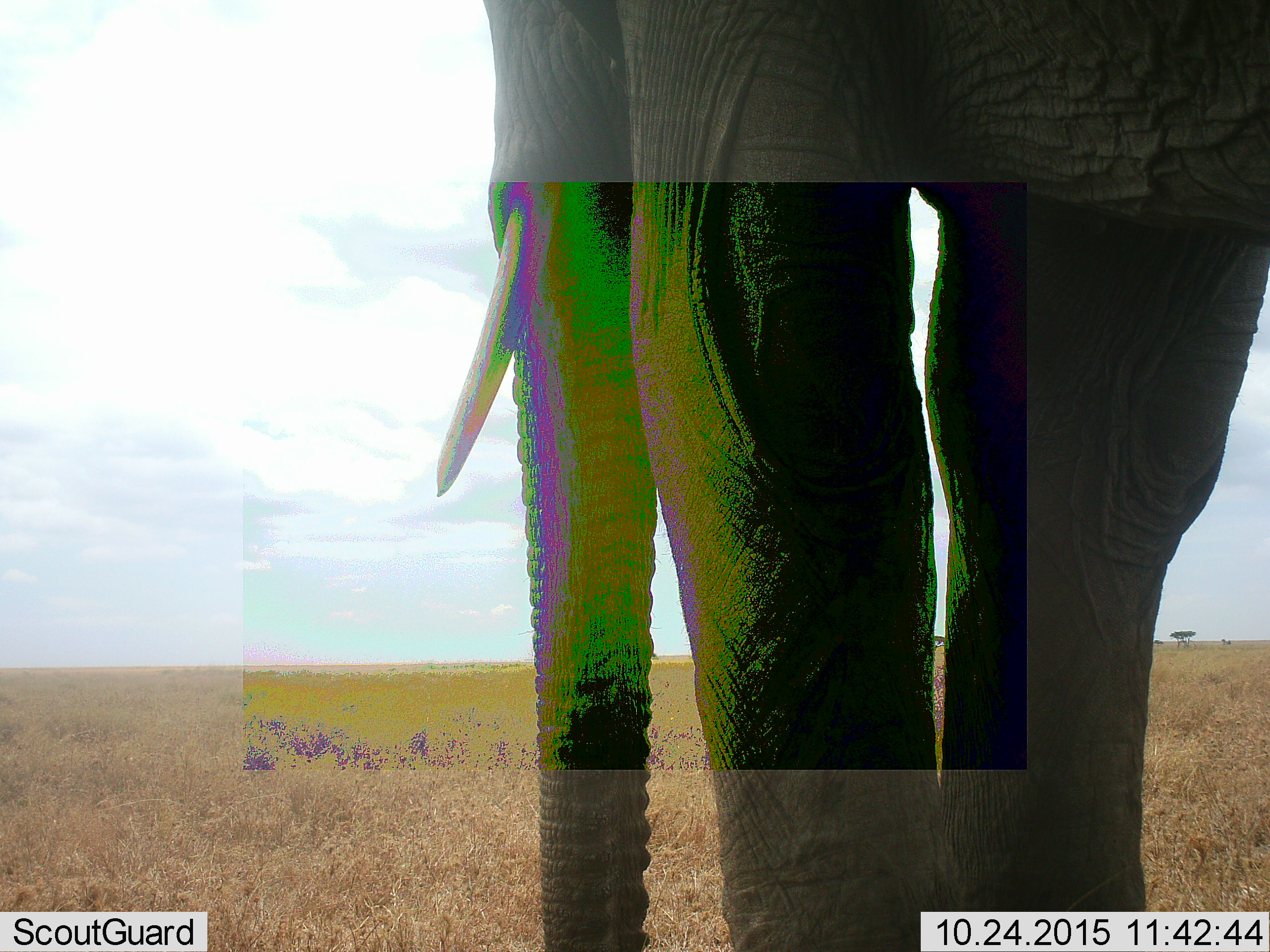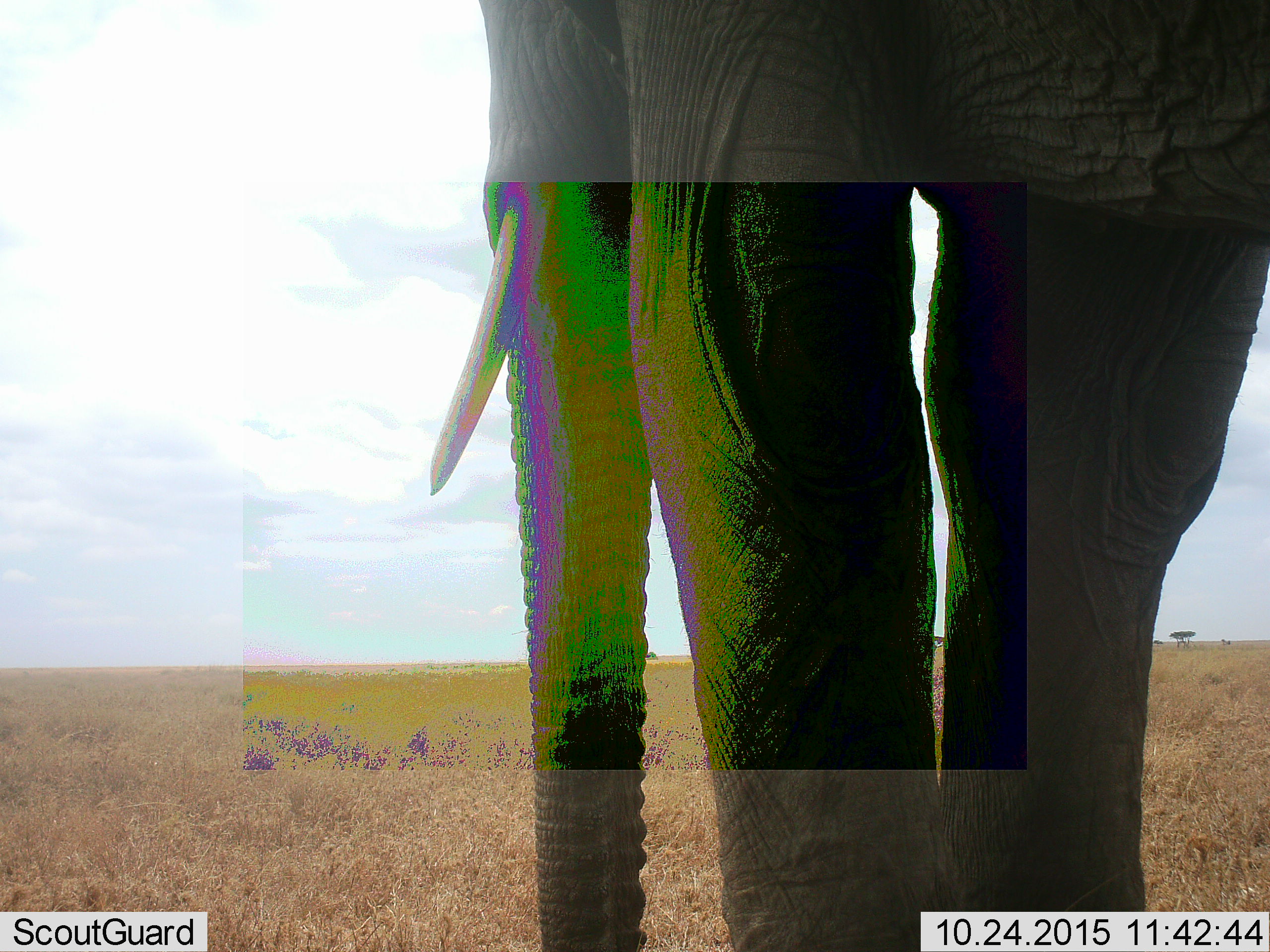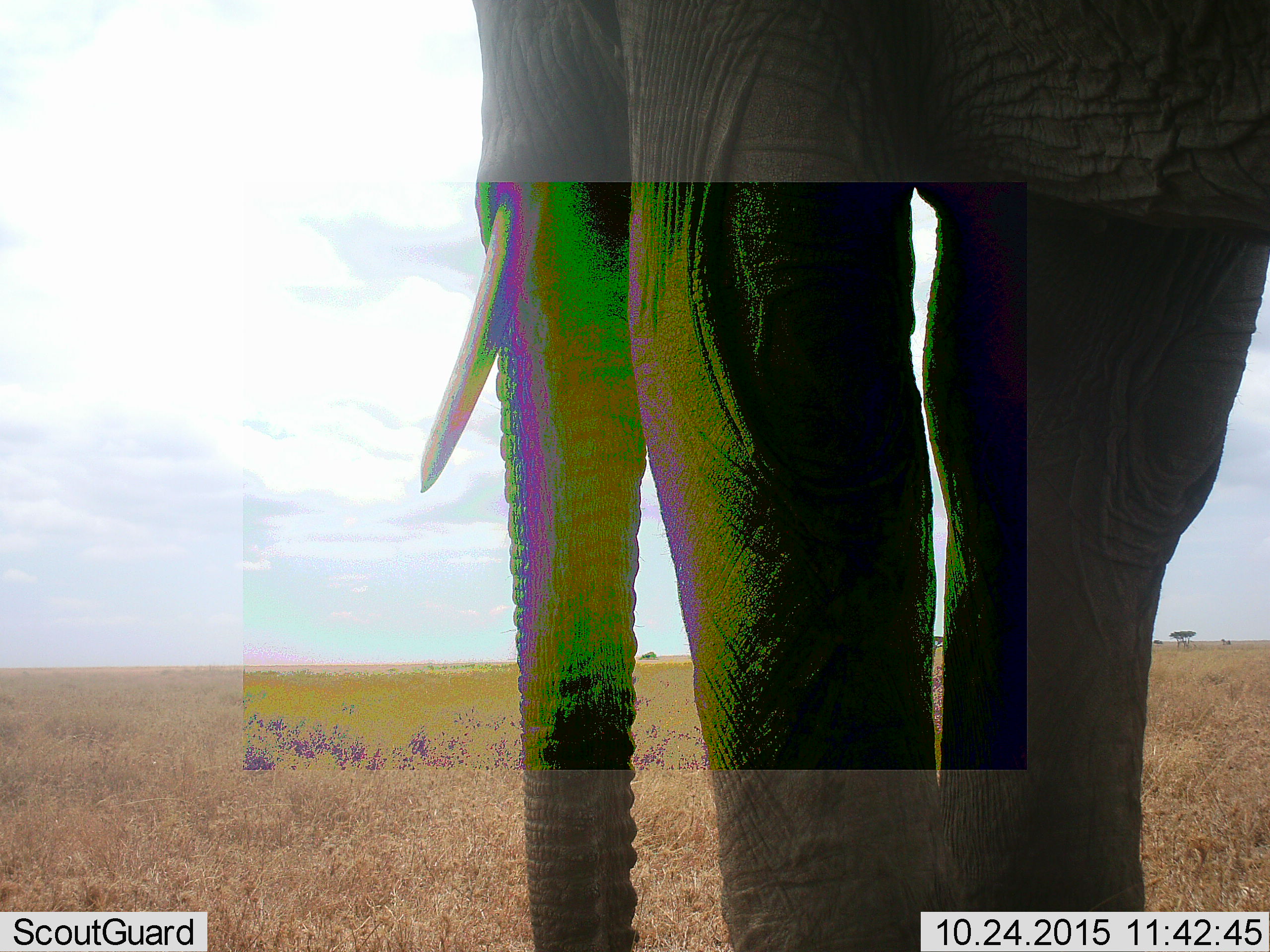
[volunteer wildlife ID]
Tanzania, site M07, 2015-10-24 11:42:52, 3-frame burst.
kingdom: Animalia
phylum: Chordata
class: Mammalia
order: Proboscidea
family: Elephantidae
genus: Loxodonta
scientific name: Loxodonta africana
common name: african bush elephant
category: elephant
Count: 1.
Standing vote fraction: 90%.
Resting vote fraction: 0%.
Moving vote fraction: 0%.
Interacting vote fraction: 0%.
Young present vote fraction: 0%.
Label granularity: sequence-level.